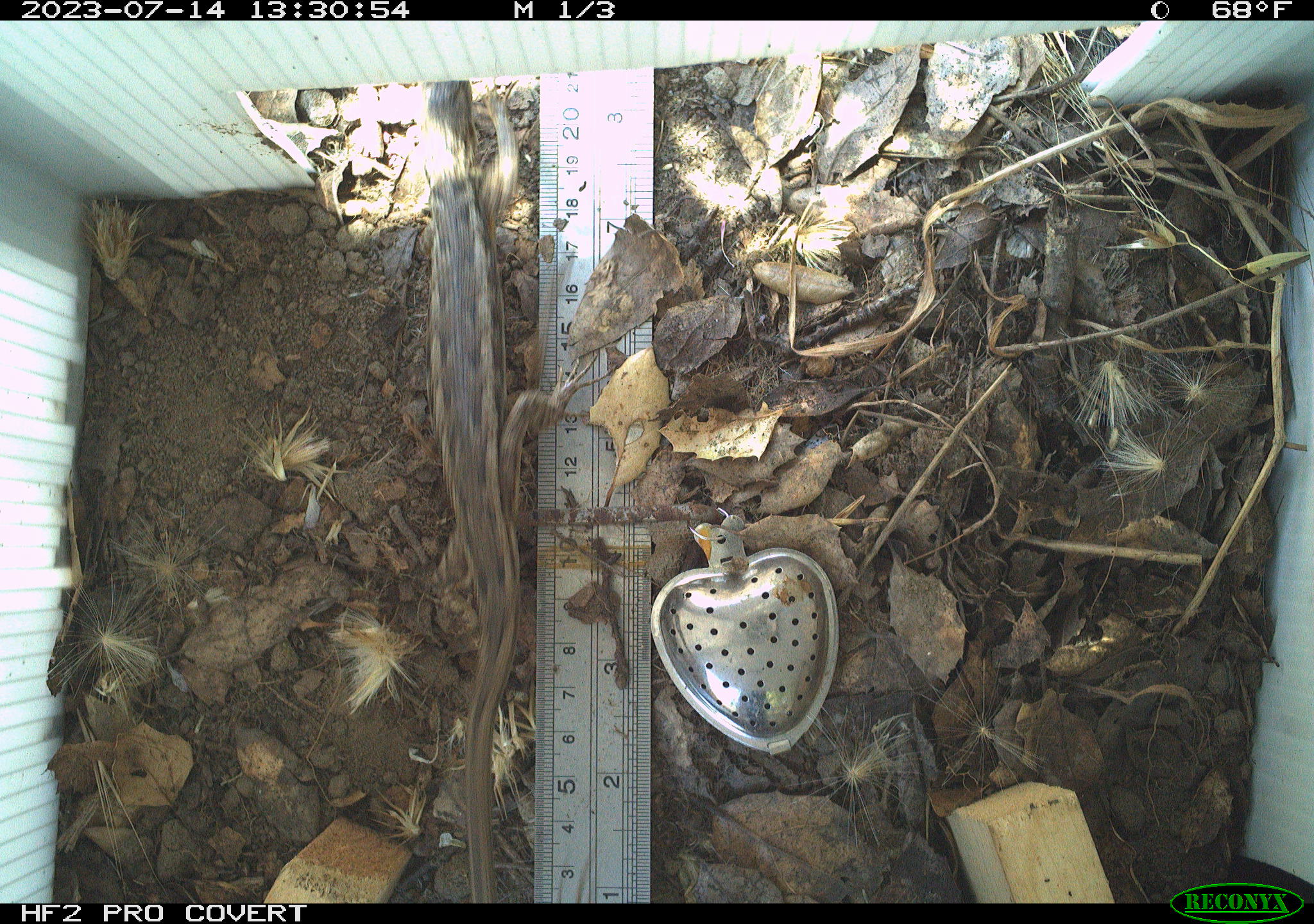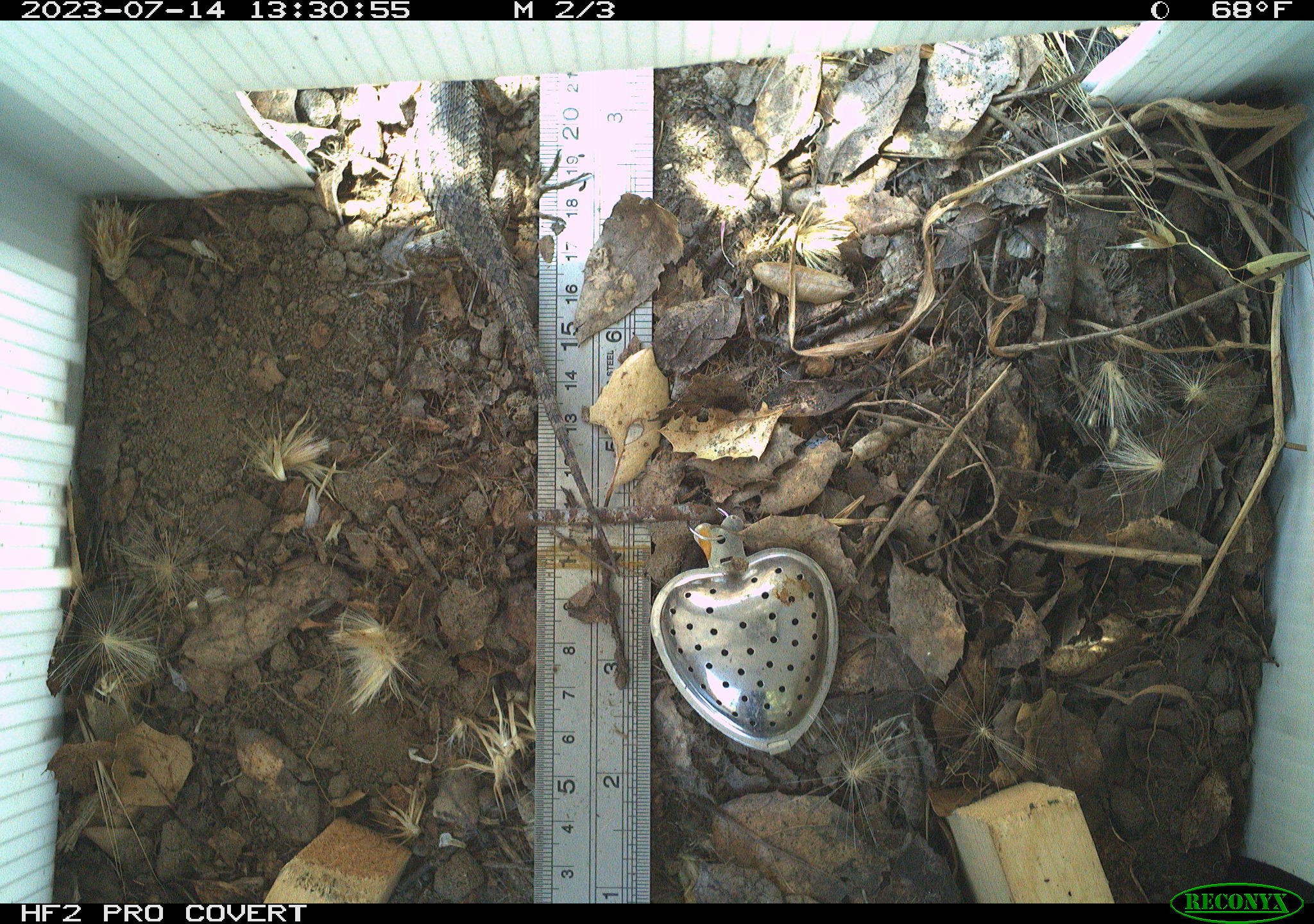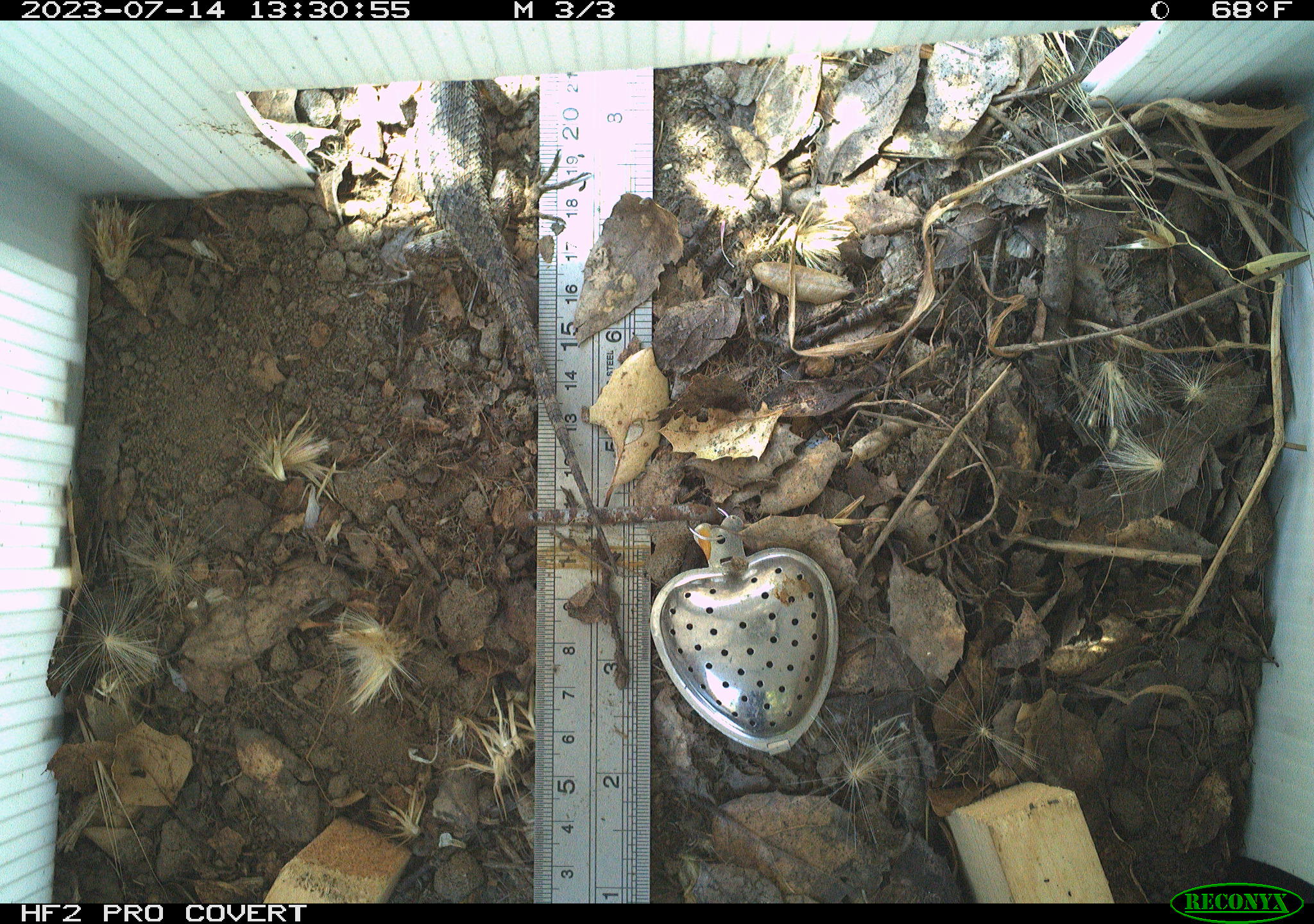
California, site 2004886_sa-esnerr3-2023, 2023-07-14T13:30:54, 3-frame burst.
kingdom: Animalia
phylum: Chordata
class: Reptilia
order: Squamata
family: Phrynosomatidae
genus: Sceloporus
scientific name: Sceloporus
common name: spiny lizards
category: sceloporus species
Sceloporus species (spiny lizards) (Sceloporus).